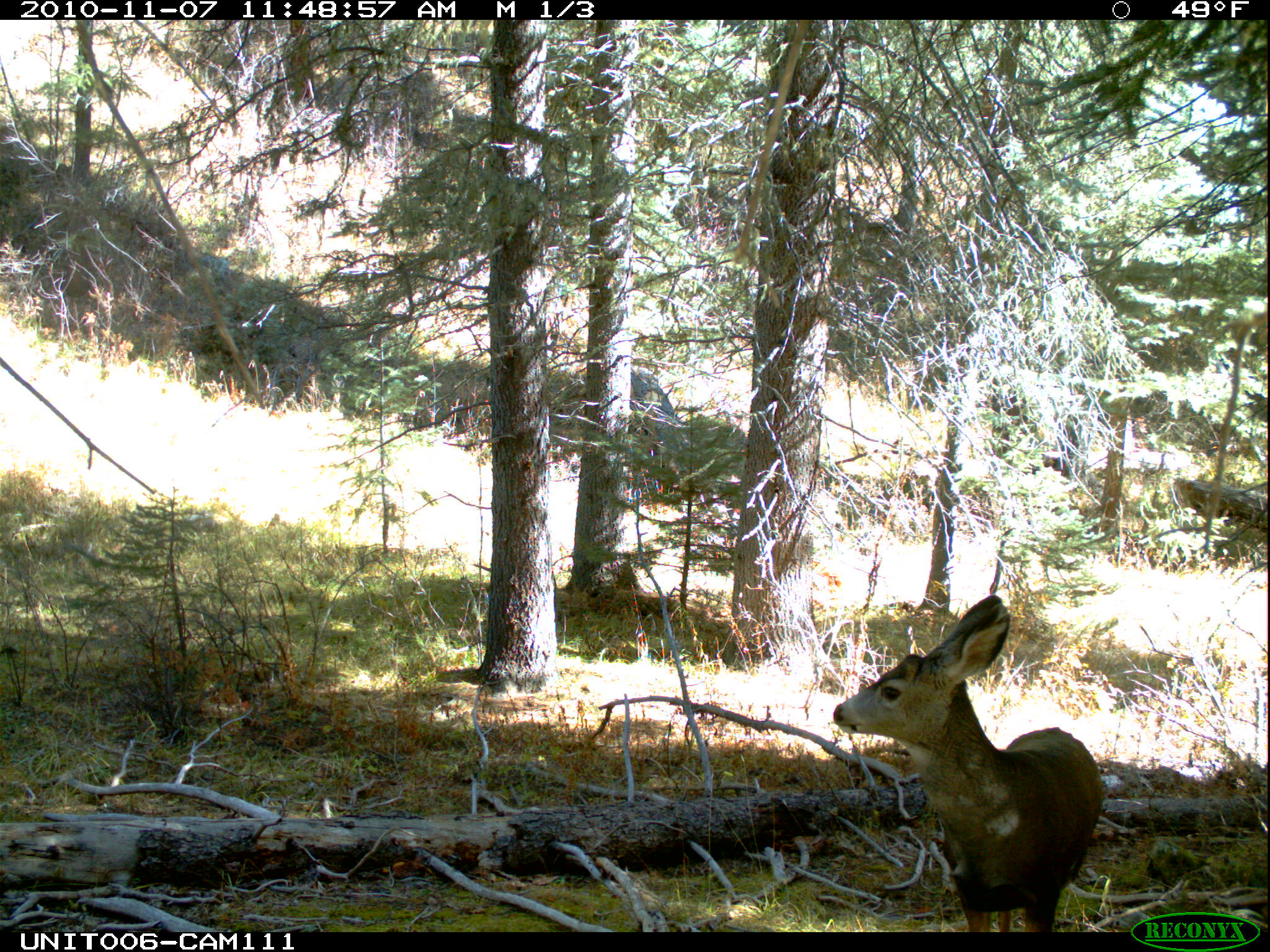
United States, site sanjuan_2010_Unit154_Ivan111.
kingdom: Animalia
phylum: Chordata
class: Mammalia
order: Artiodactyla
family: Cervidae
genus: Odocoileus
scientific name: Odocoileus hemionus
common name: mule deer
Odocoileus hemionus (mule deer).